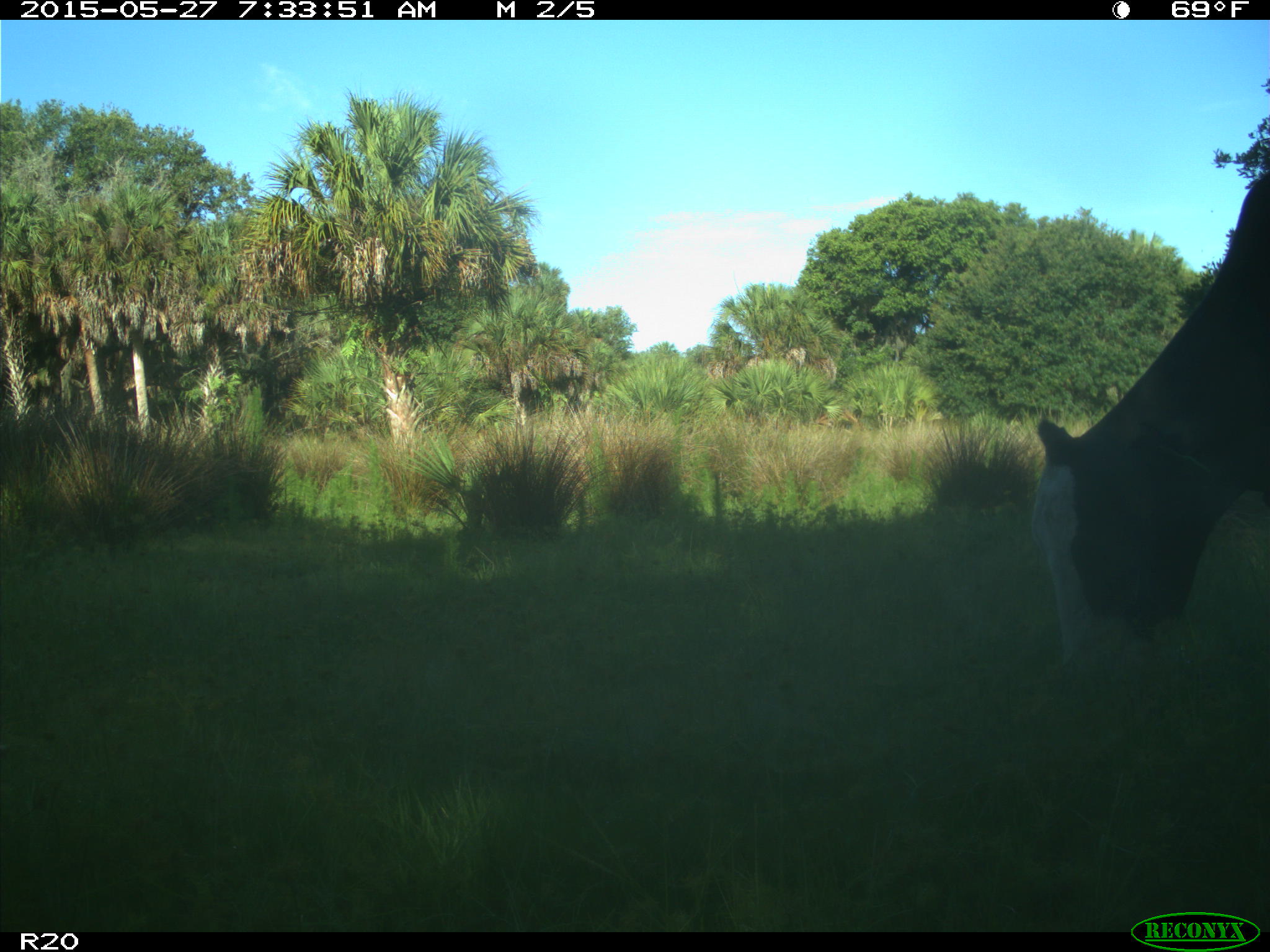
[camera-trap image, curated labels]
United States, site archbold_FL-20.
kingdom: Animalia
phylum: Chordata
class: Mammalia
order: Artiodactyla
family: Bovidae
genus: Bos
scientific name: Bos taurus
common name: domestic cow